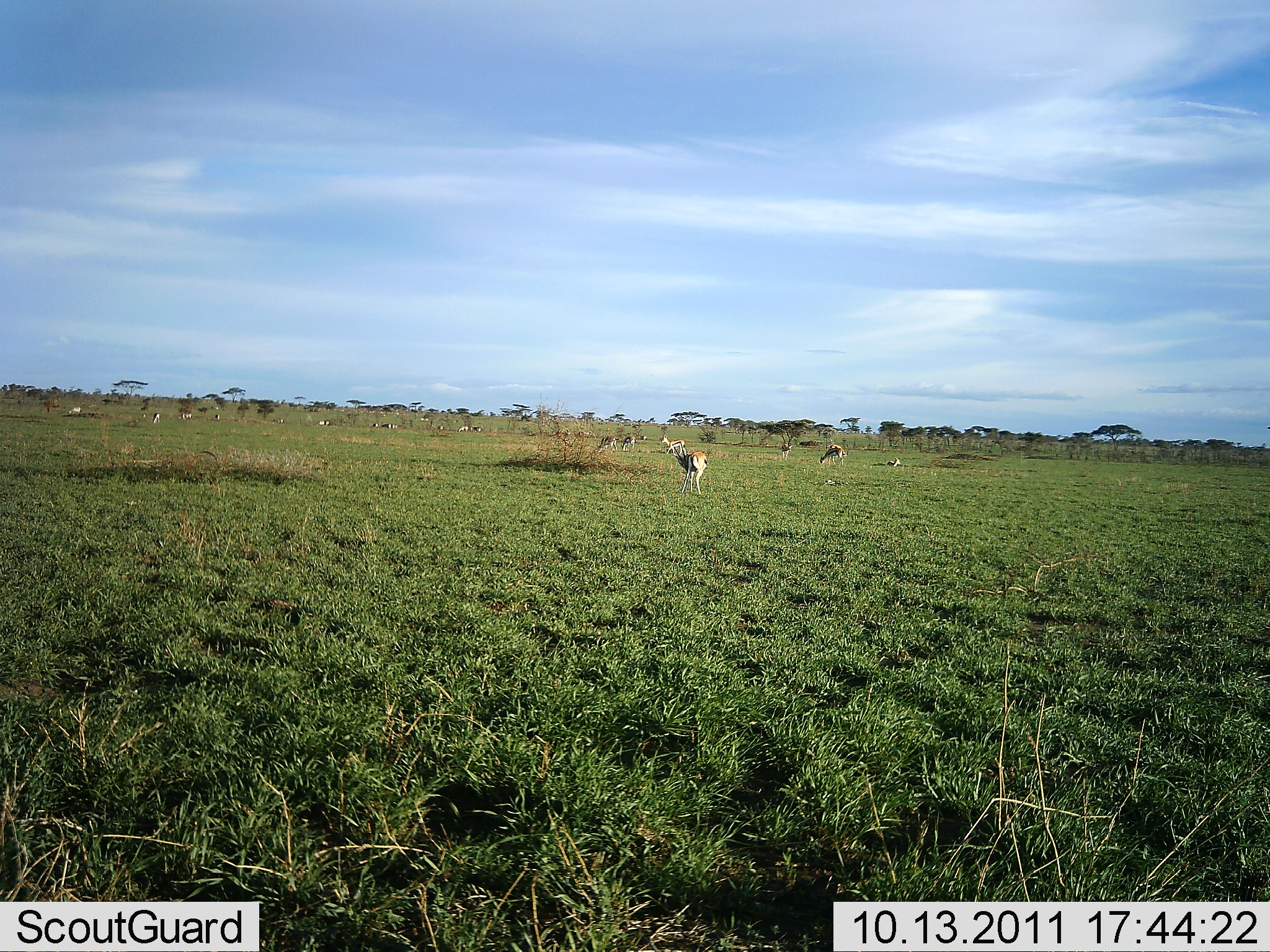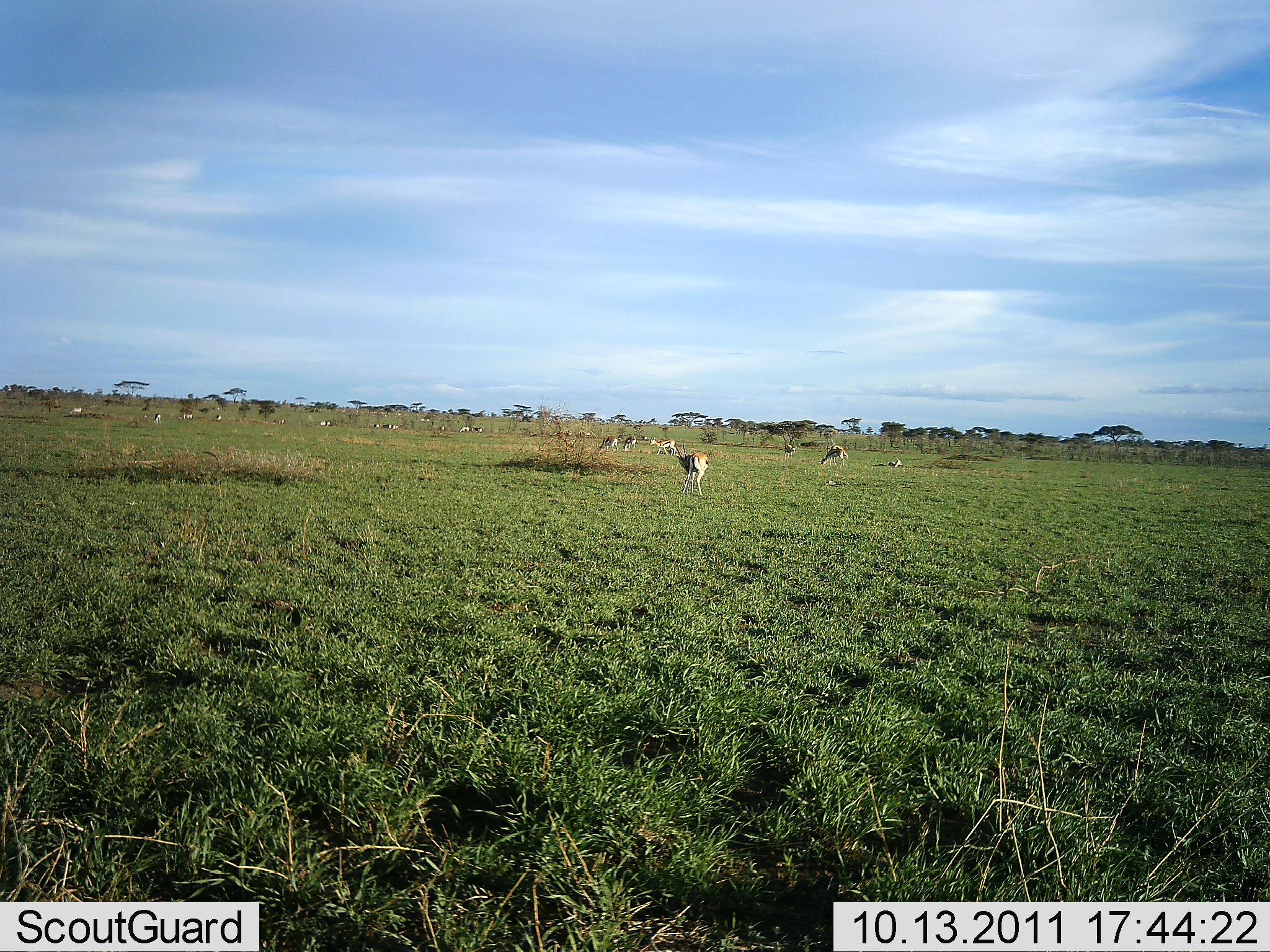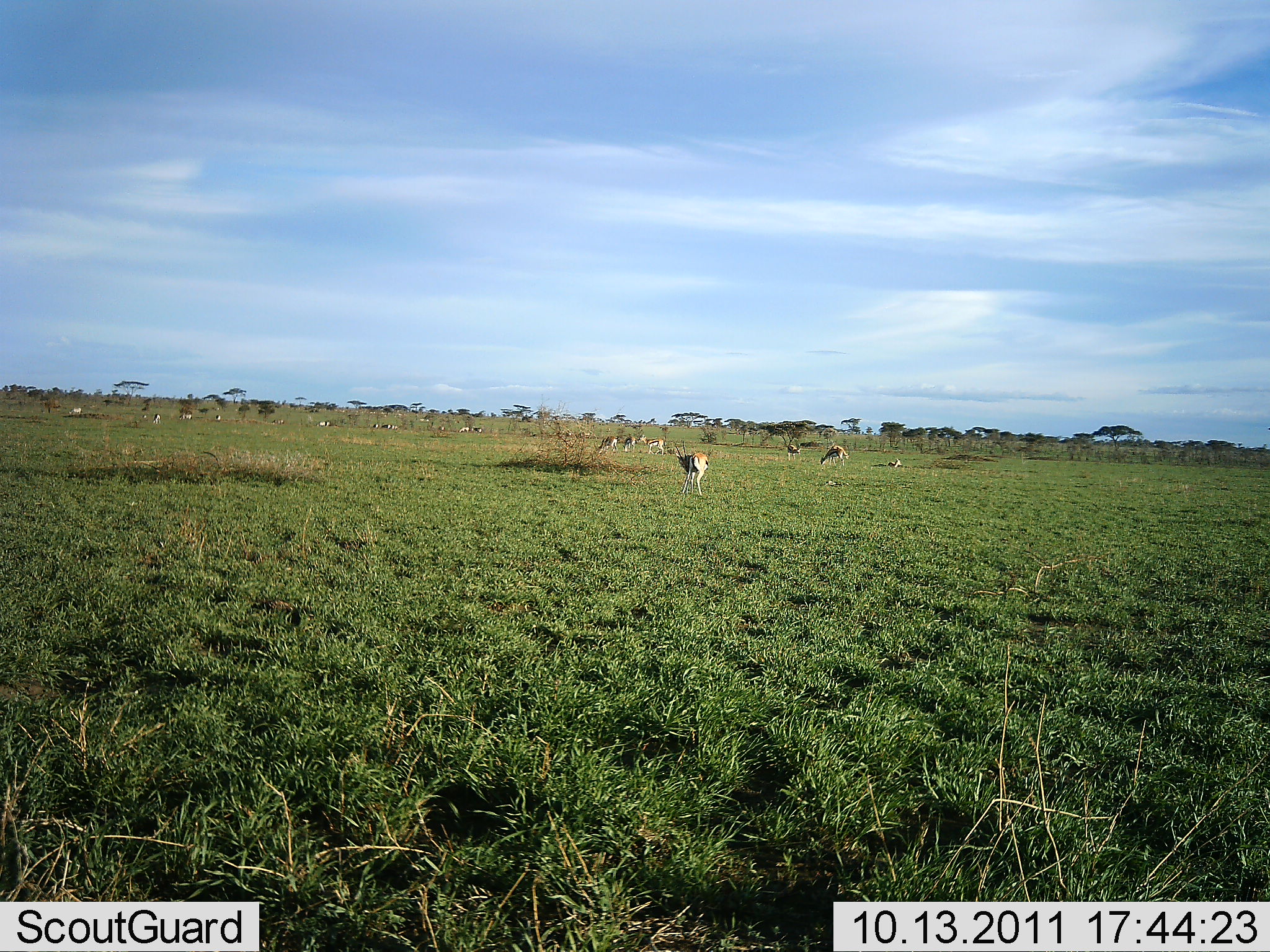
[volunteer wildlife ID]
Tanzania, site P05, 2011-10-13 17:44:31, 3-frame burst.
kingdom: Animalia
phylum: Chordata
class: Mammalia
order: Artiodactyla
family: Bovidae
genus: Eudorcas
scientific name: Eudorcas thomsonii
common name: thomson's gazelle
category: gazellethomsons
Gazellethomsons (thomson's gazelle) (Eudorcas thomsonii), count 11-50. Behavior (volunteer vote fractions): standing 90%, resting 30%, moving 50%, interacting 10%. Young present (vote fraction): 0%. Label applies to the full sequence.